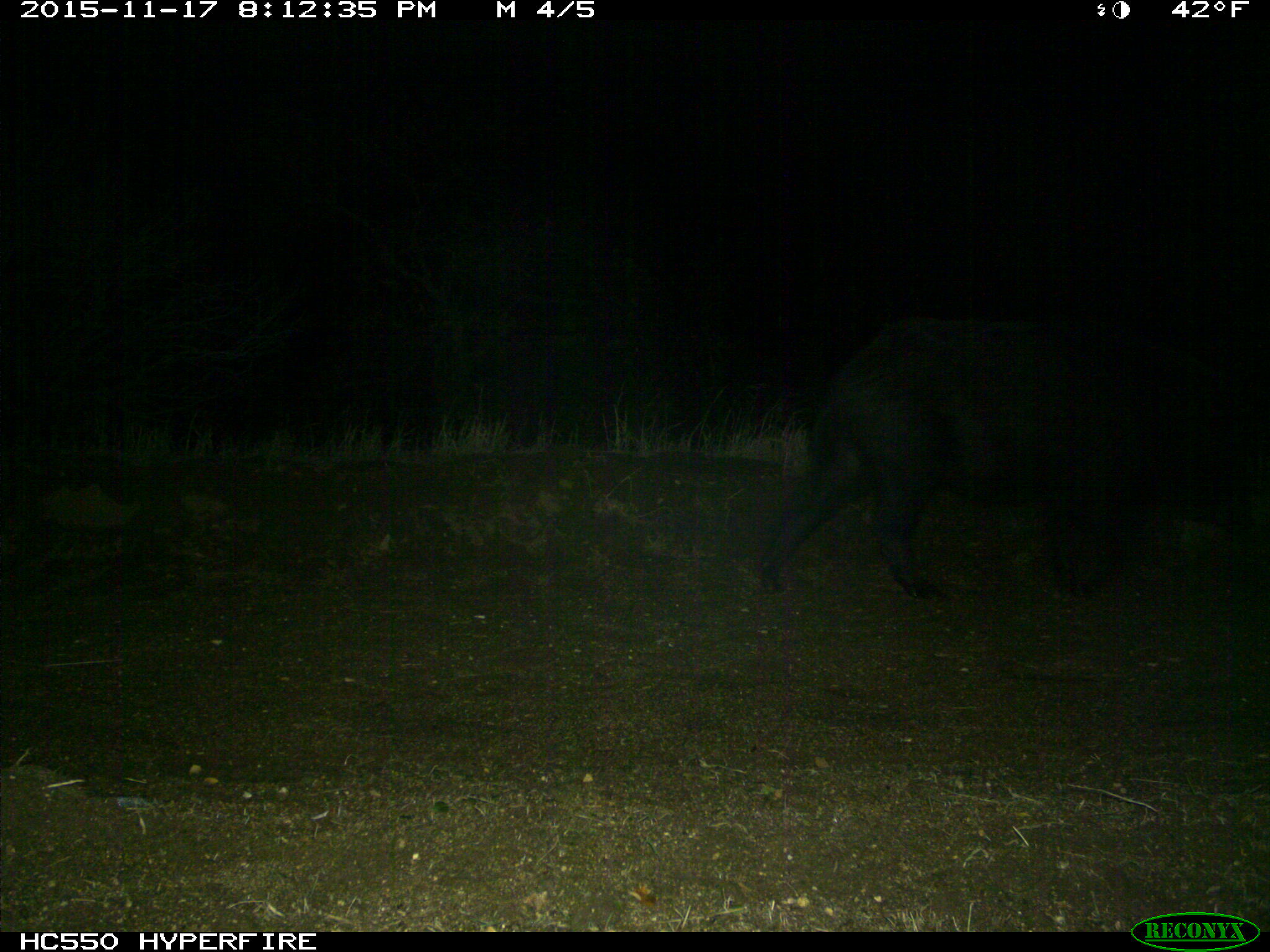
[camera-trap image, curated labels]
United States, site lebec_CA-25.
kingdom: Animalia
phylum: Chordata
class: Mammalia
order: Artiodactyla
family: Suidae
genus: Sus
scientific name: Sus scrofa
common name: wild boar